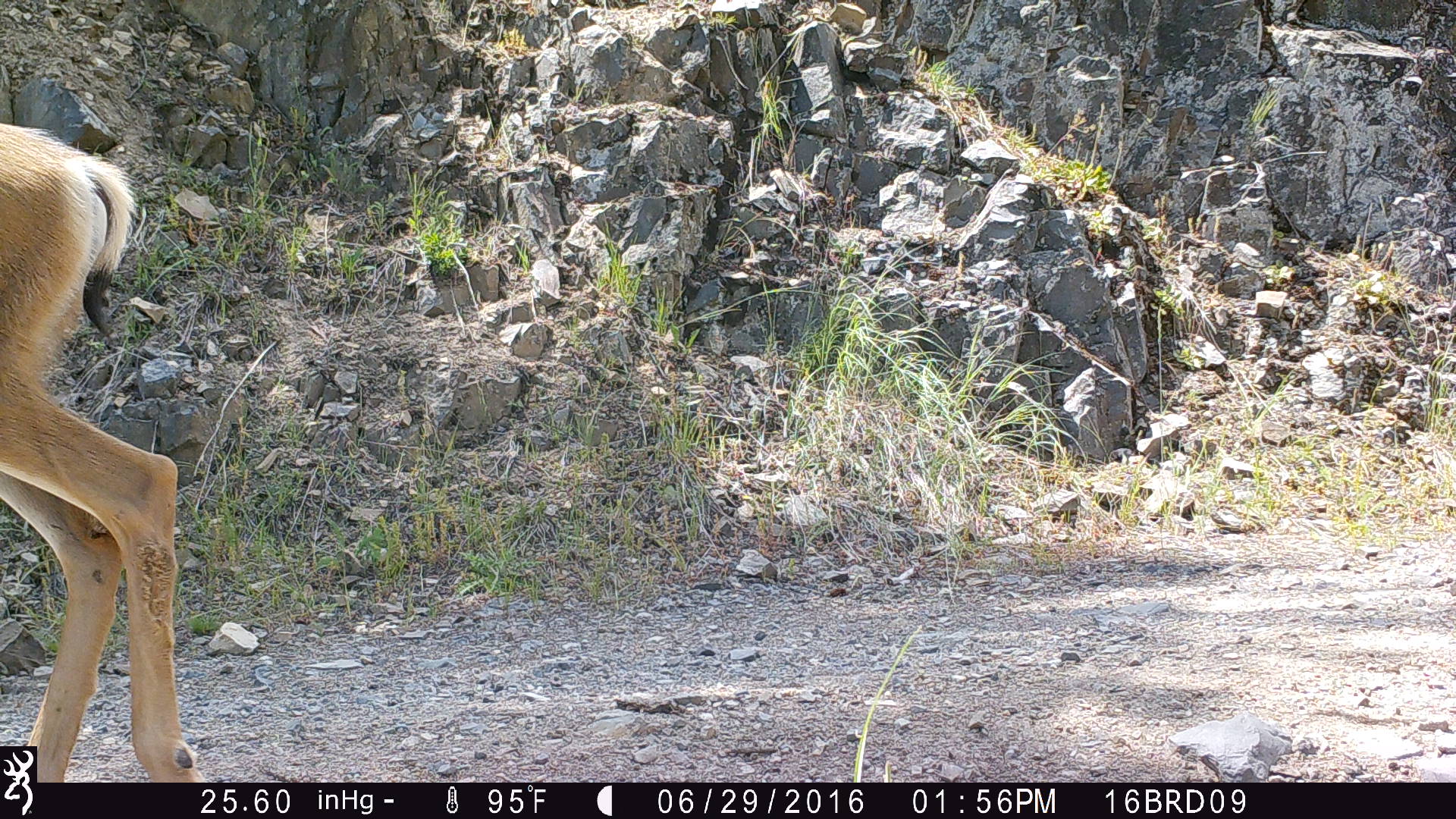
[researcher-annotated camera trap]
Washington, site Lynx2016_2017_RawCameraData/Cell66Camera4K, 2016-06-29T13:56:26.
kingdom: Animalia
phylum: Chordata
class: Mammalia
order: Artiodactyla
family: Cervidae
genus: Odocoileus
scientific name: Odocoileus hemionus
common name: mule deer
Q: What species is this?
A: Odocoileus hemionus (mule deer).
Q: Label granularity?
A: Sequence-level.